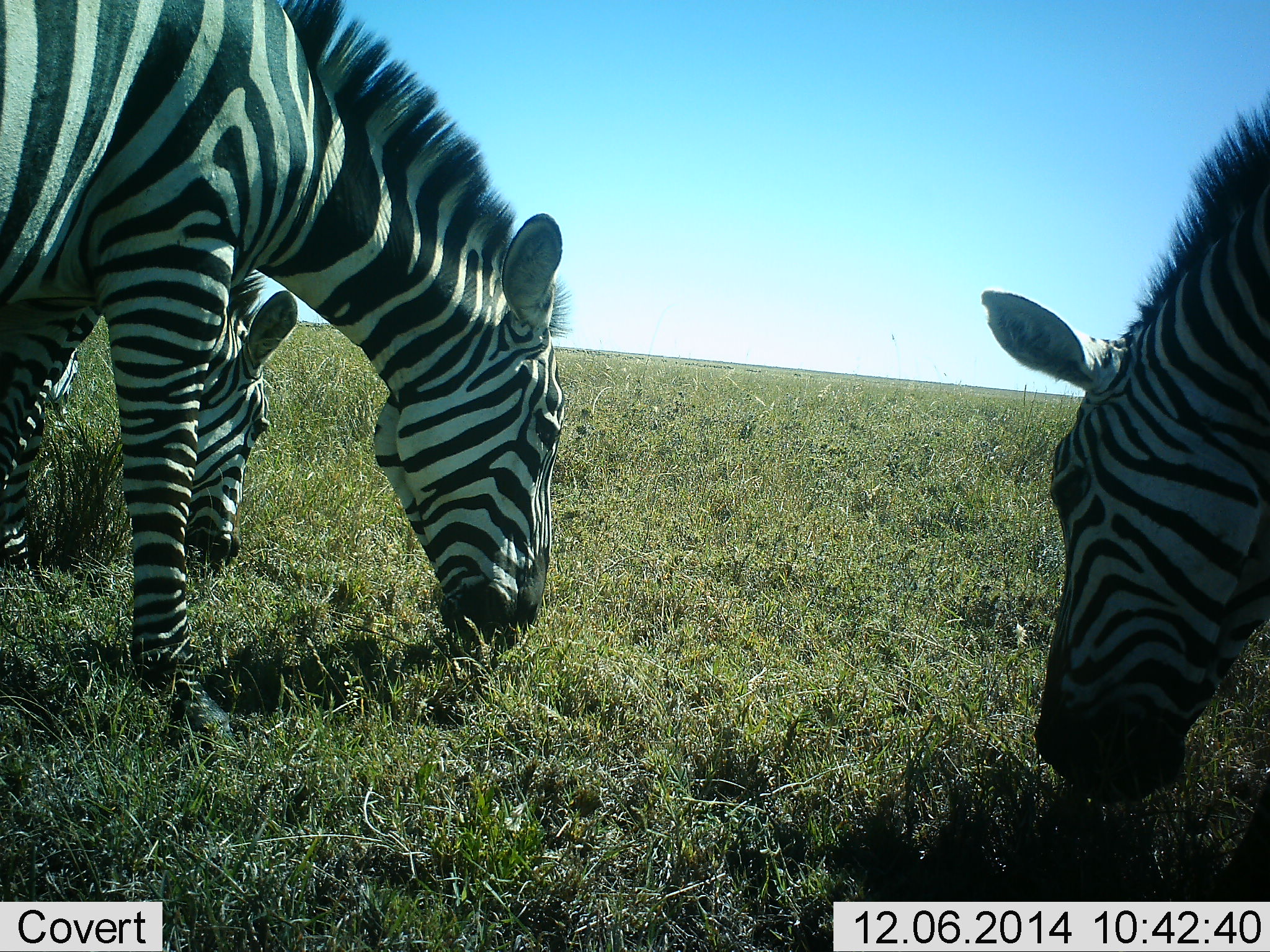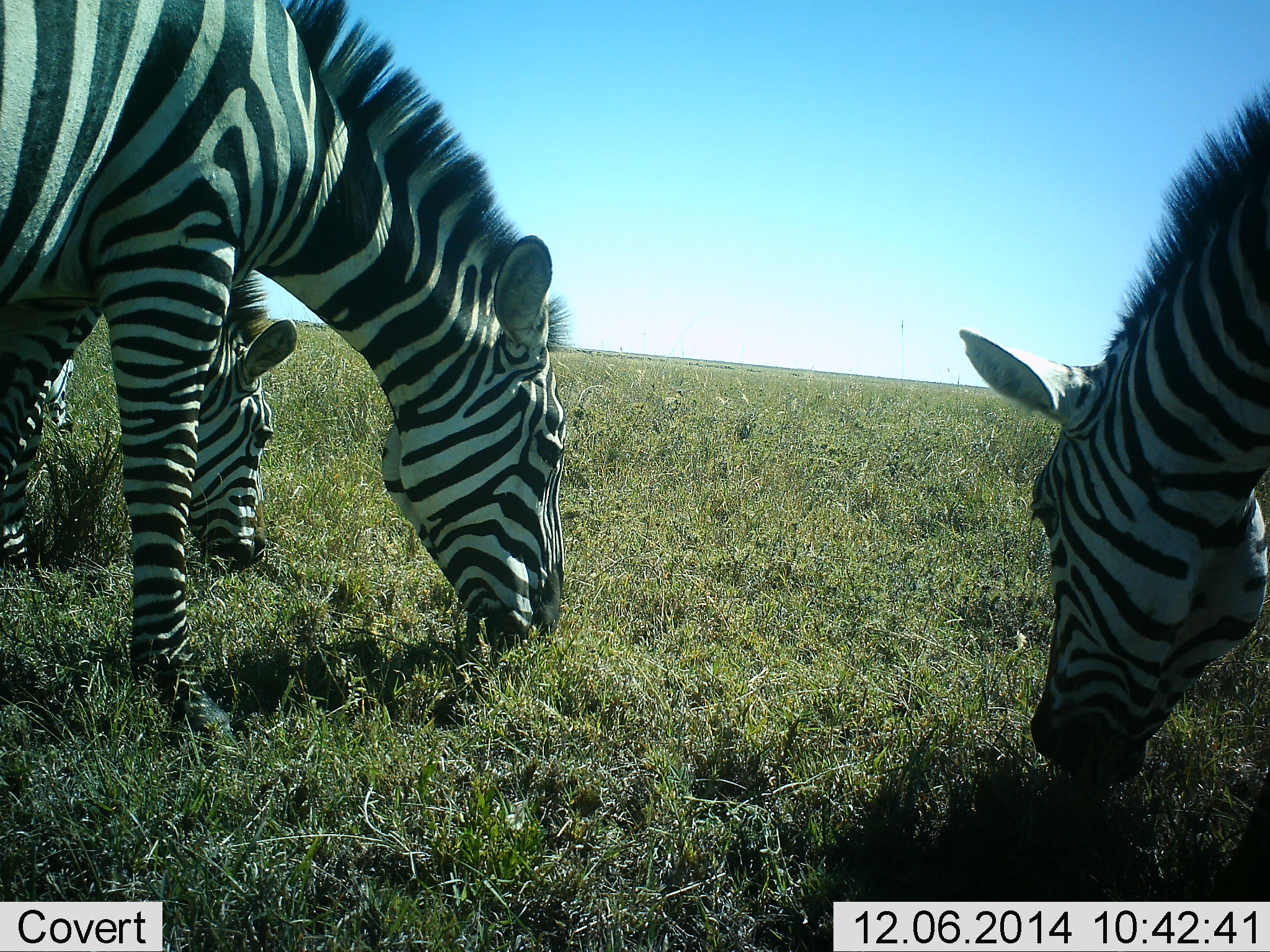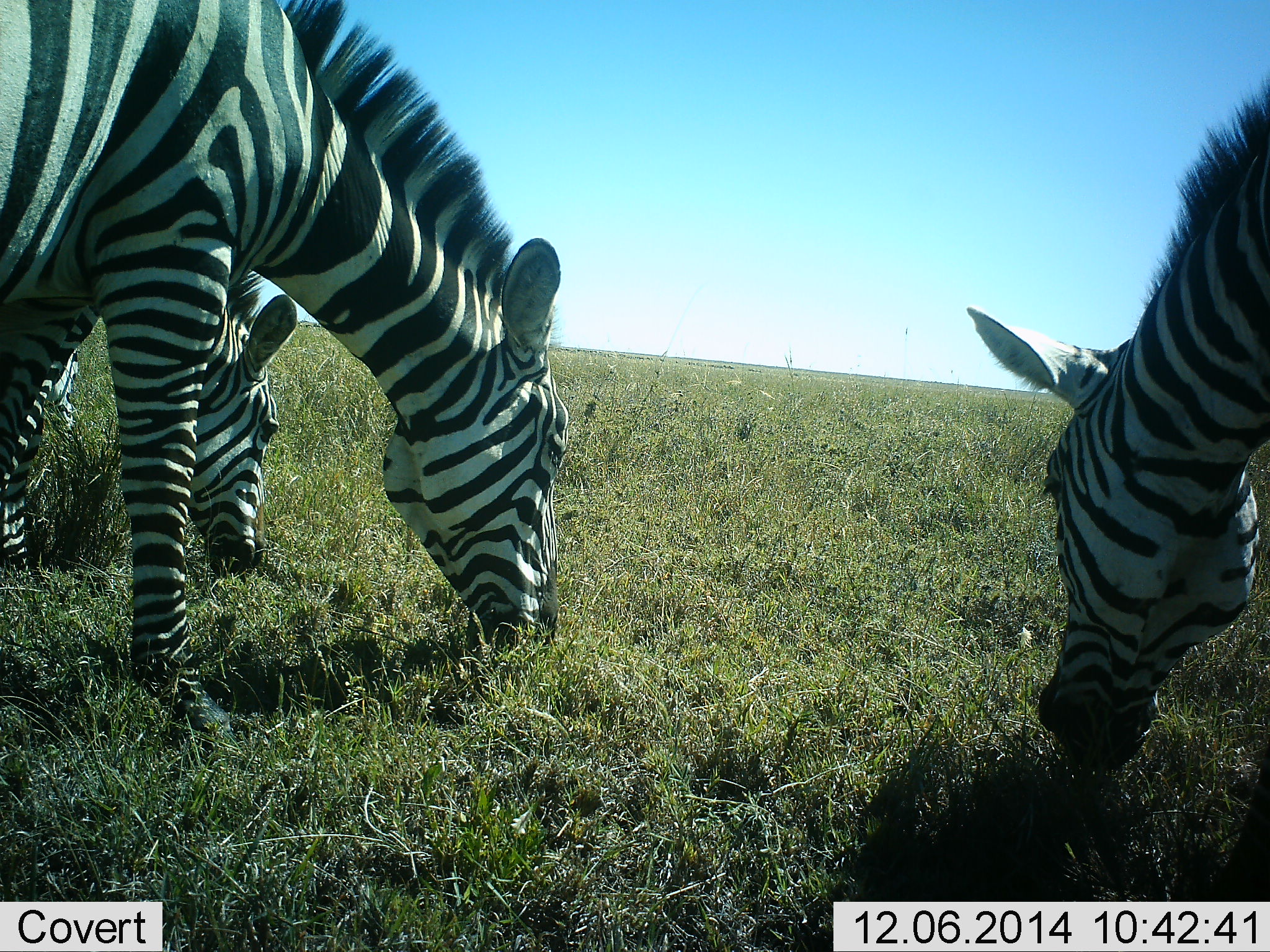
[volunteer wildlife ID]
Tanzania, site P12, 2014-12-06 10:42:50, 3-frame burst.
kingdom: Animalia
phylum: Chordata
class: Mammalia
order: Perissodactyla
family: Equidae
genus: Equus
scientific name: Equus quagga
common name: plains zebra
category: zebra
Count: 3.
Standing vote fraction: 10%.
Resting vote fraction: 0%.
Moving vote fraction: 0%.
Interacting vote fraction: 0%.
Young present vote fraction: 0%.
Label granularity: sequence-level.